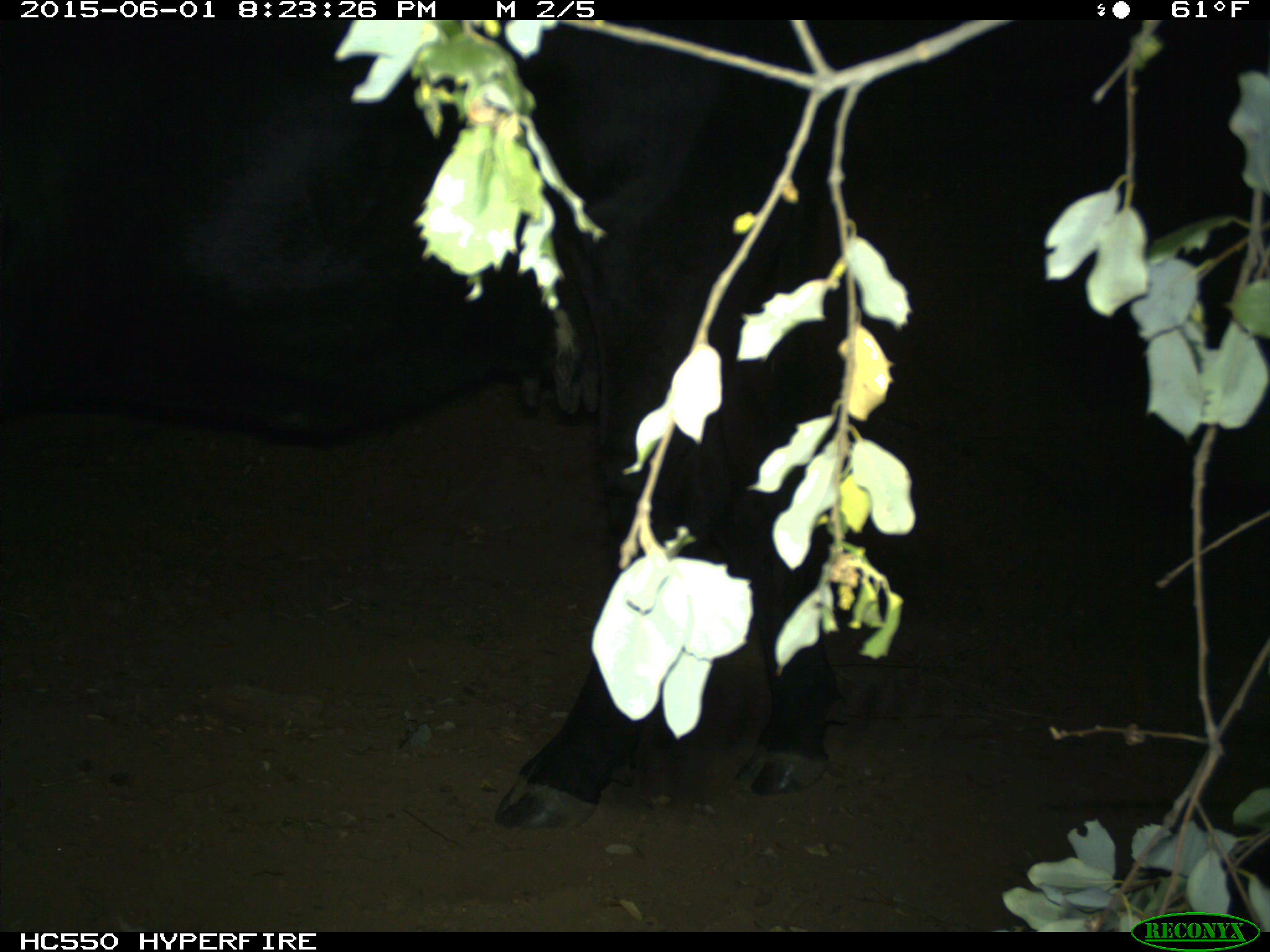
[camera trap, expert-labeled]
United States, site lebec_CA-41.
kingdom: Animalia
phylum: Chordata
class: Mammalia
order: Artiodactyla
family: Bovidae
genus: Bos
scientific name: Bos taurus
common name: domestic cow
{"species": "Bos taurus (domestic cow)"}